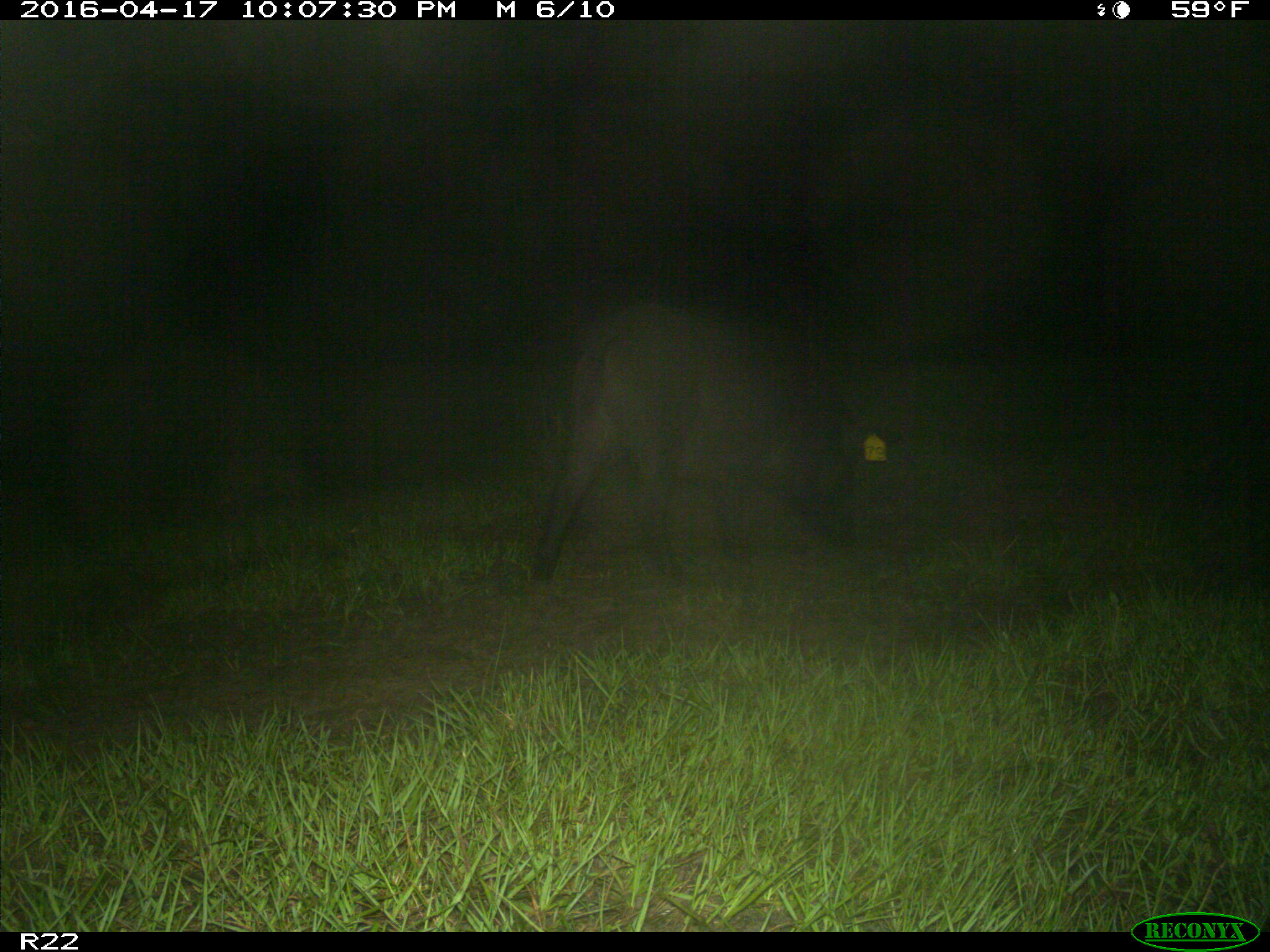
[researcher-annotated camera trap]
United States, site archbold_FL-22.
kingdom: Animalia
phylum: Chordata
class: Mammalia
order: Artiodactyla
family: Suidae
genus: Sus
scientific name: Sus scrofa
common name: wild boar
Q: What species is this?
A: Sus scrofa (wild boar).